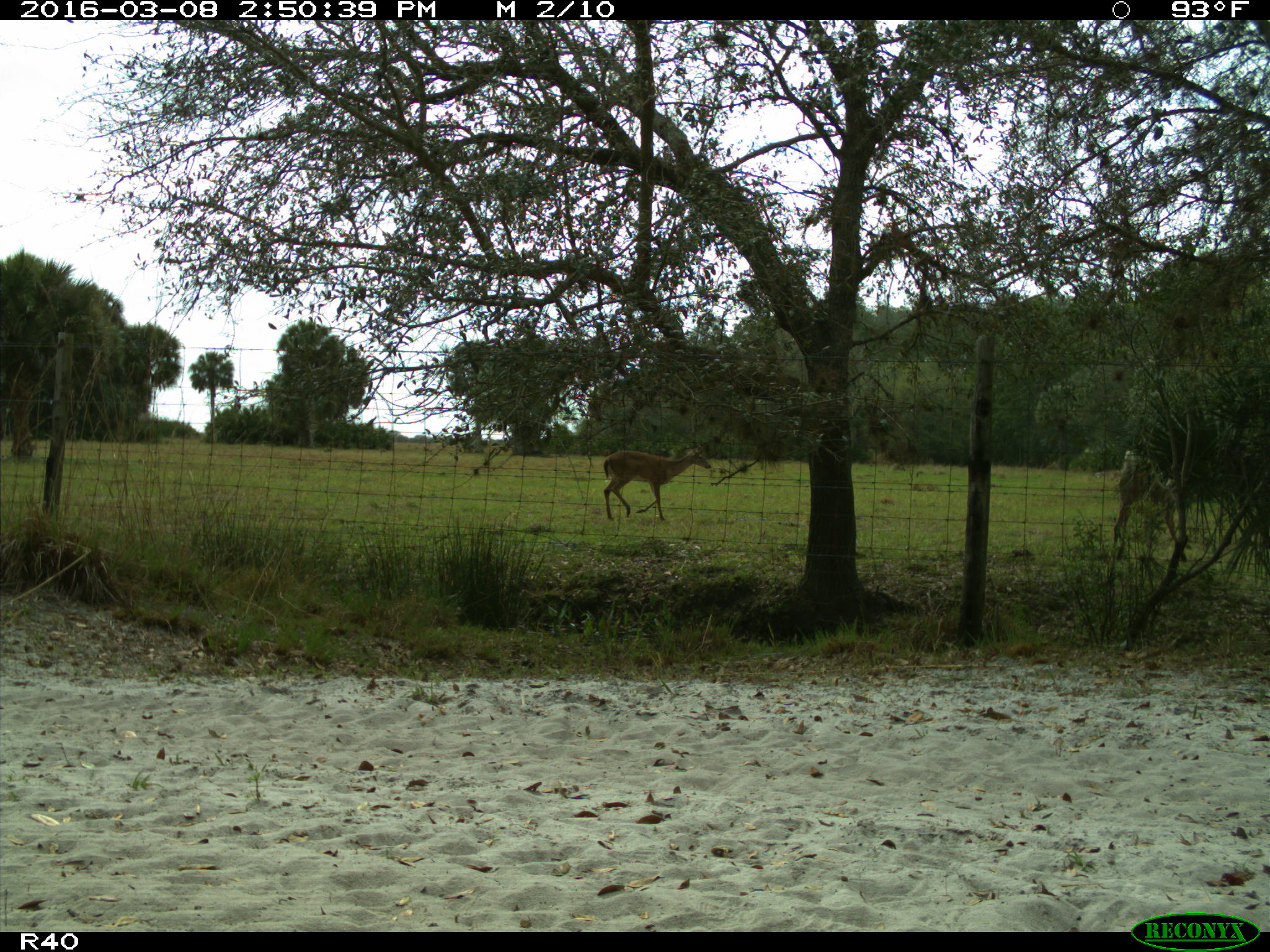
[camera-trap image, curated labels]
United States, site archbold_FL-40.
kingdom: Animalia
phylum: Chordata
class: Mammalia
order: Artiodactyla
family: Cervidae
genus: Odocoileus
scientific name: Odocoileus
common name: deer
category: unidentified deer